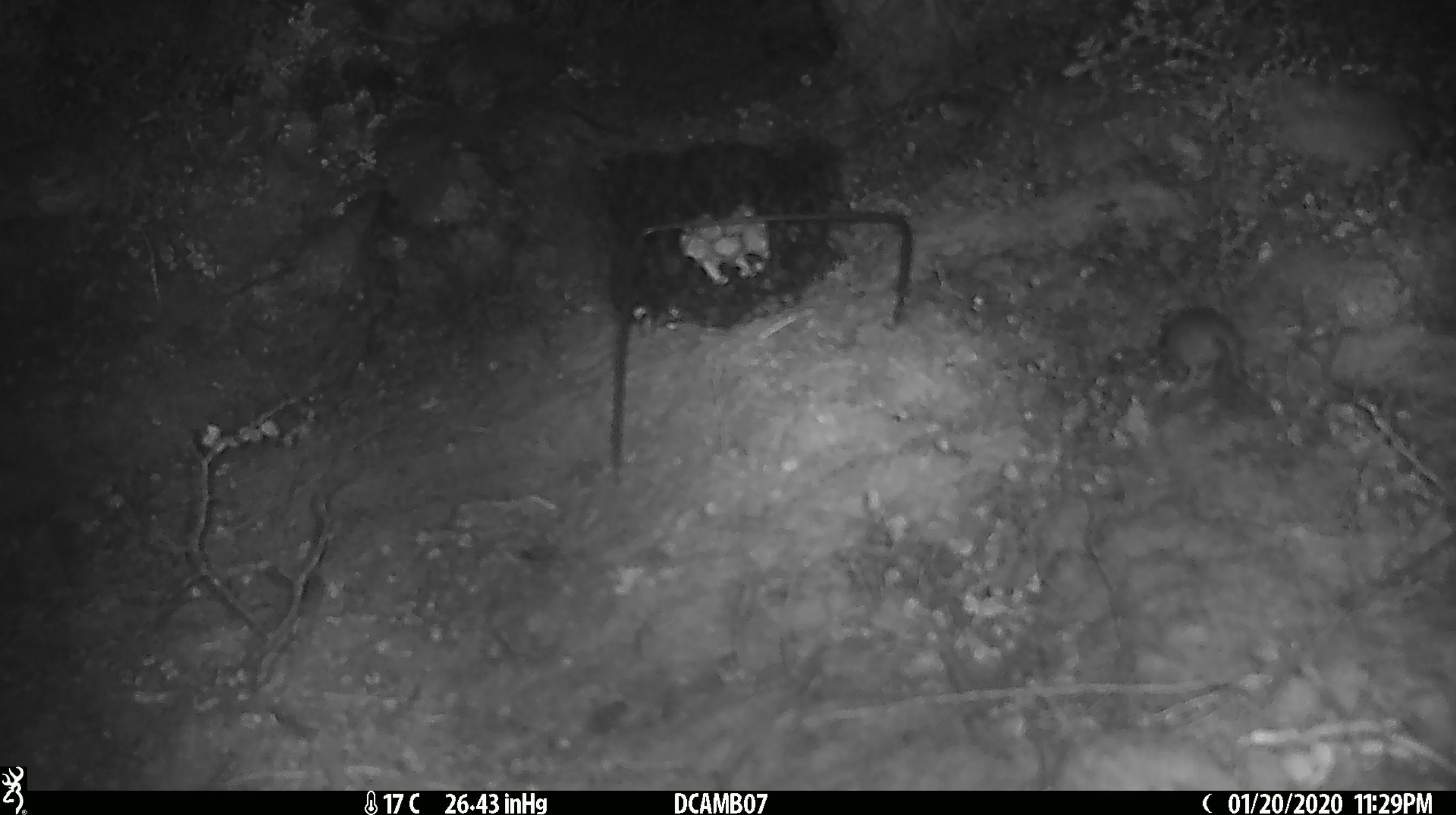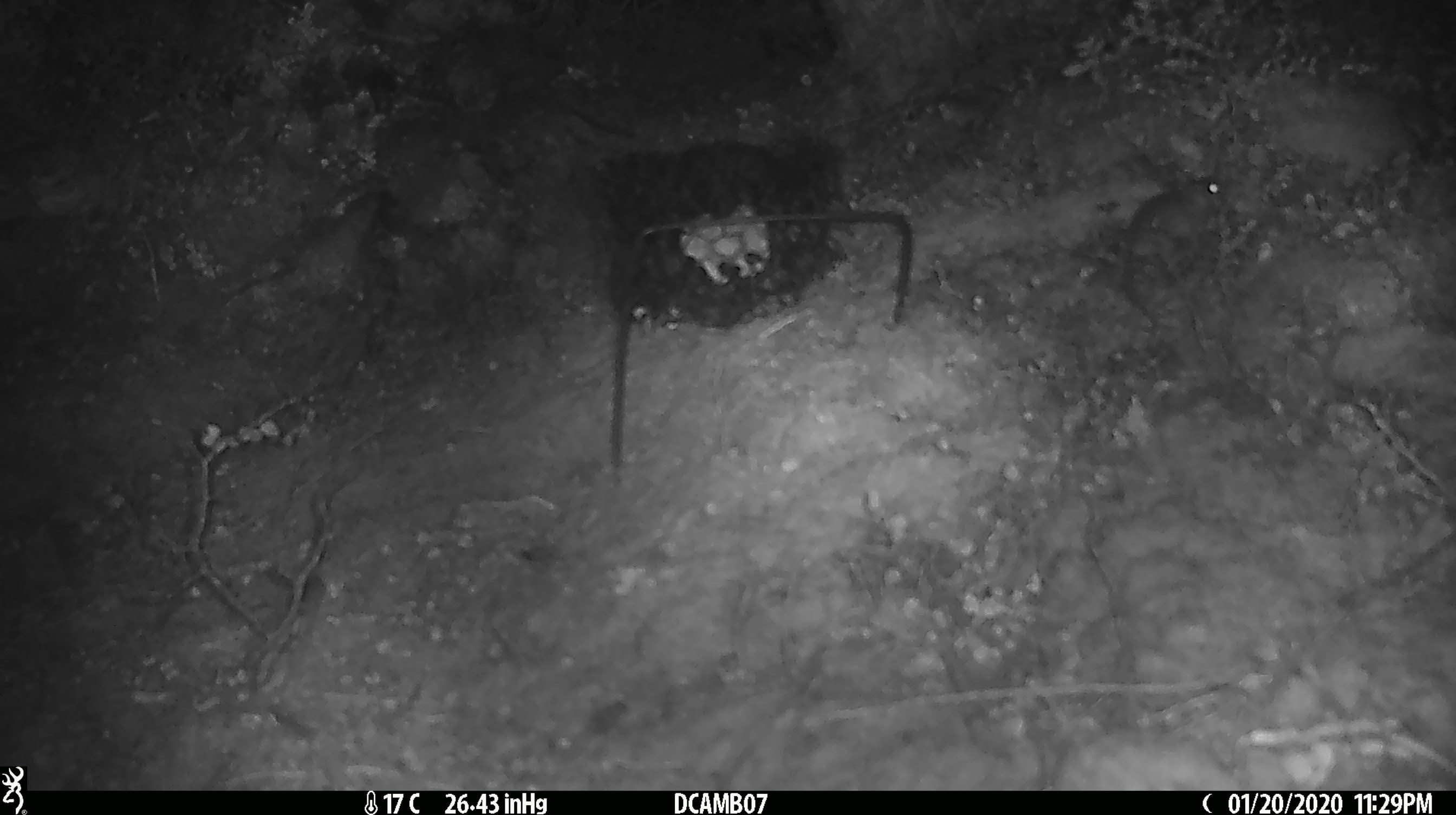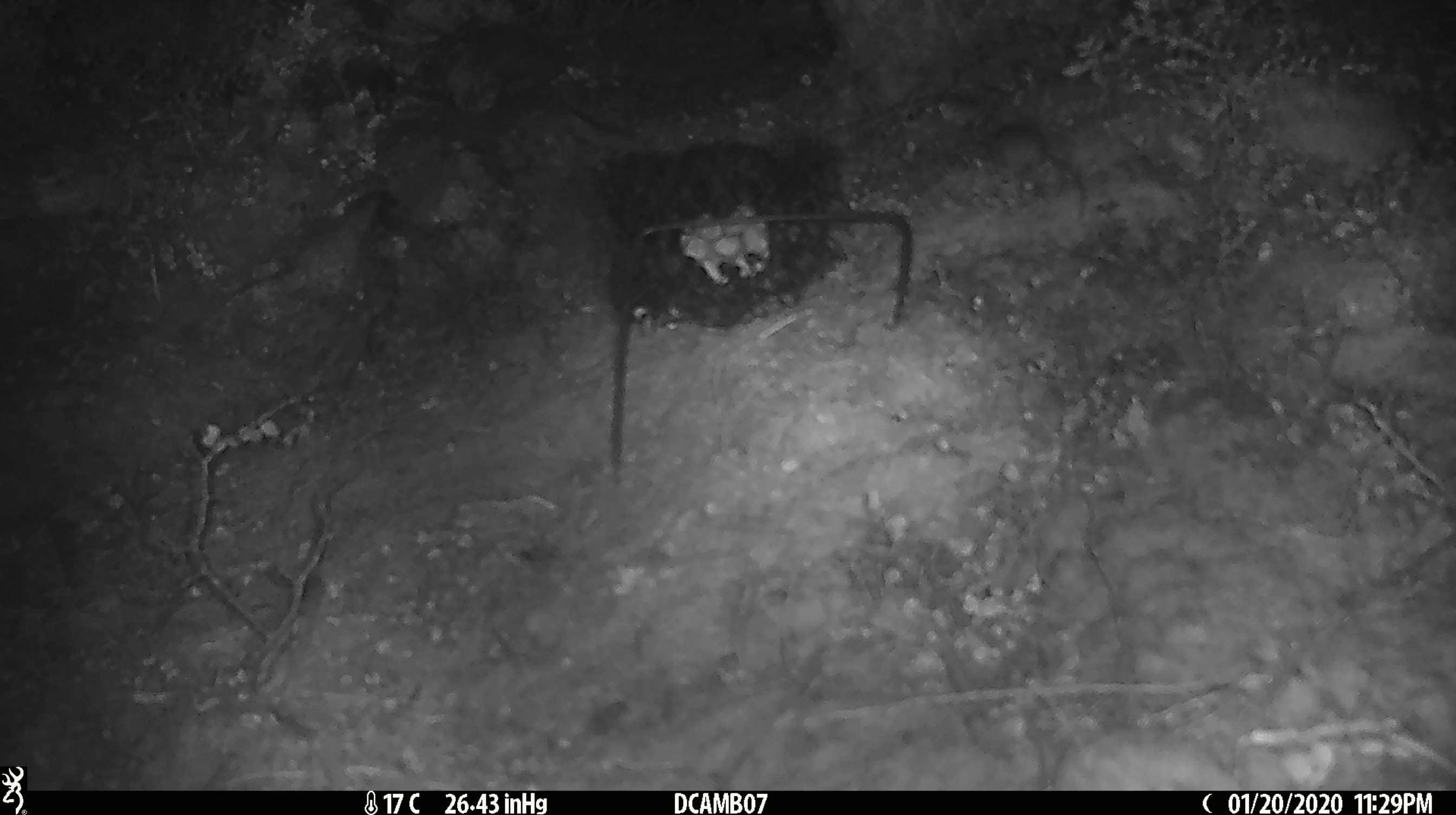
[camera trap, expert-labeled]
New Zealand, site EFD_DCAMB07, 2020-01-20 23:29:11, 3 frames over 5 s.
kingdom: Animalia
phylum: Chordata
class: Mammalia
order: Rodentia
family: Muridae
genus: Mus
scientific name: Mus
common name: mouse